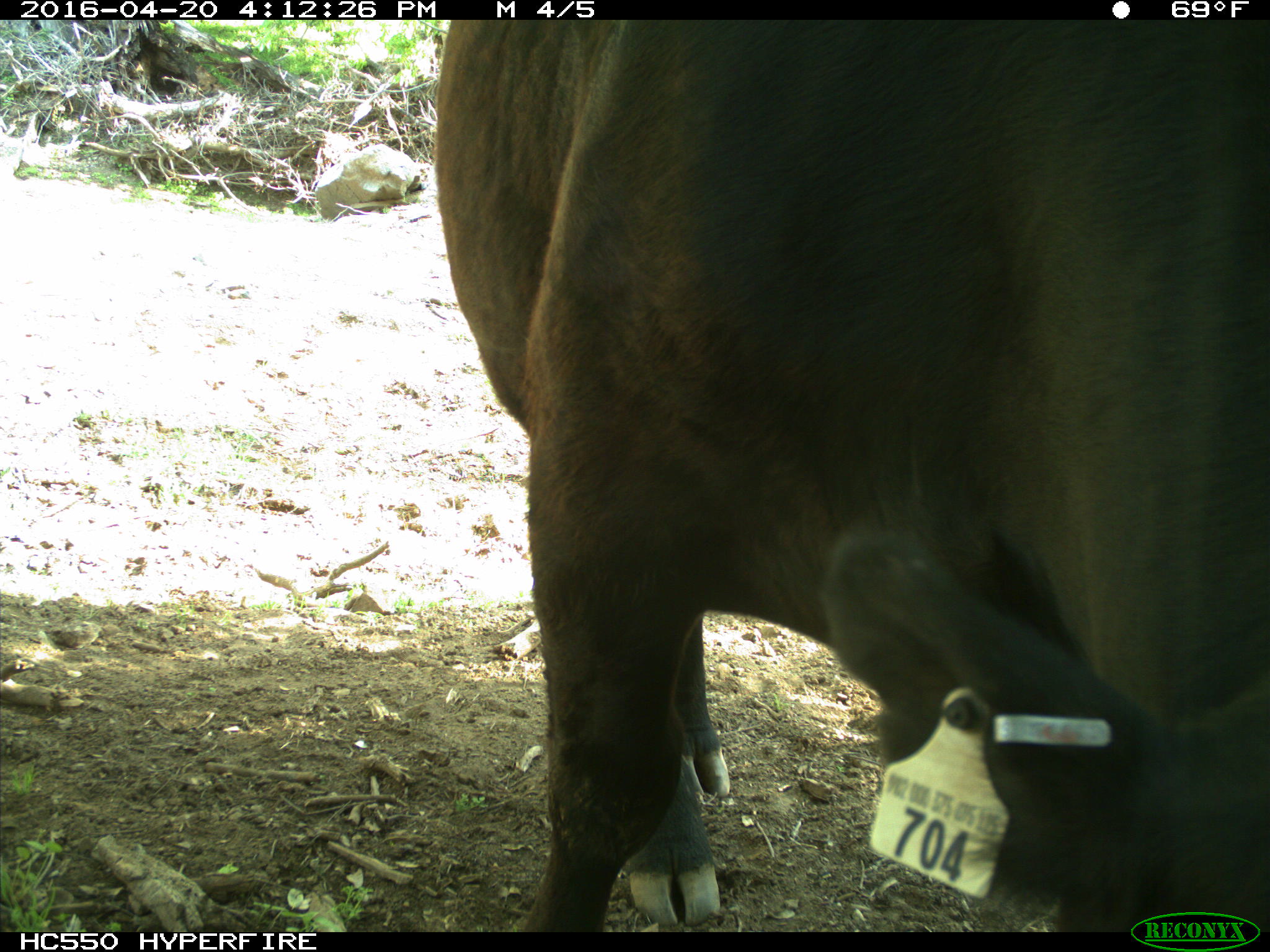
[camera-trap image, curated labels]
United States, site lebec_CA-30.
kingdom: Animalia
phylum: Chordata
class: Mammalia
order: Artiodactyla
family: Bovidae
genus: Bos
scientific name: Bos taurus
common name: domestic cow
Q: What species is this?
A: Bos taurus (domestic cow).